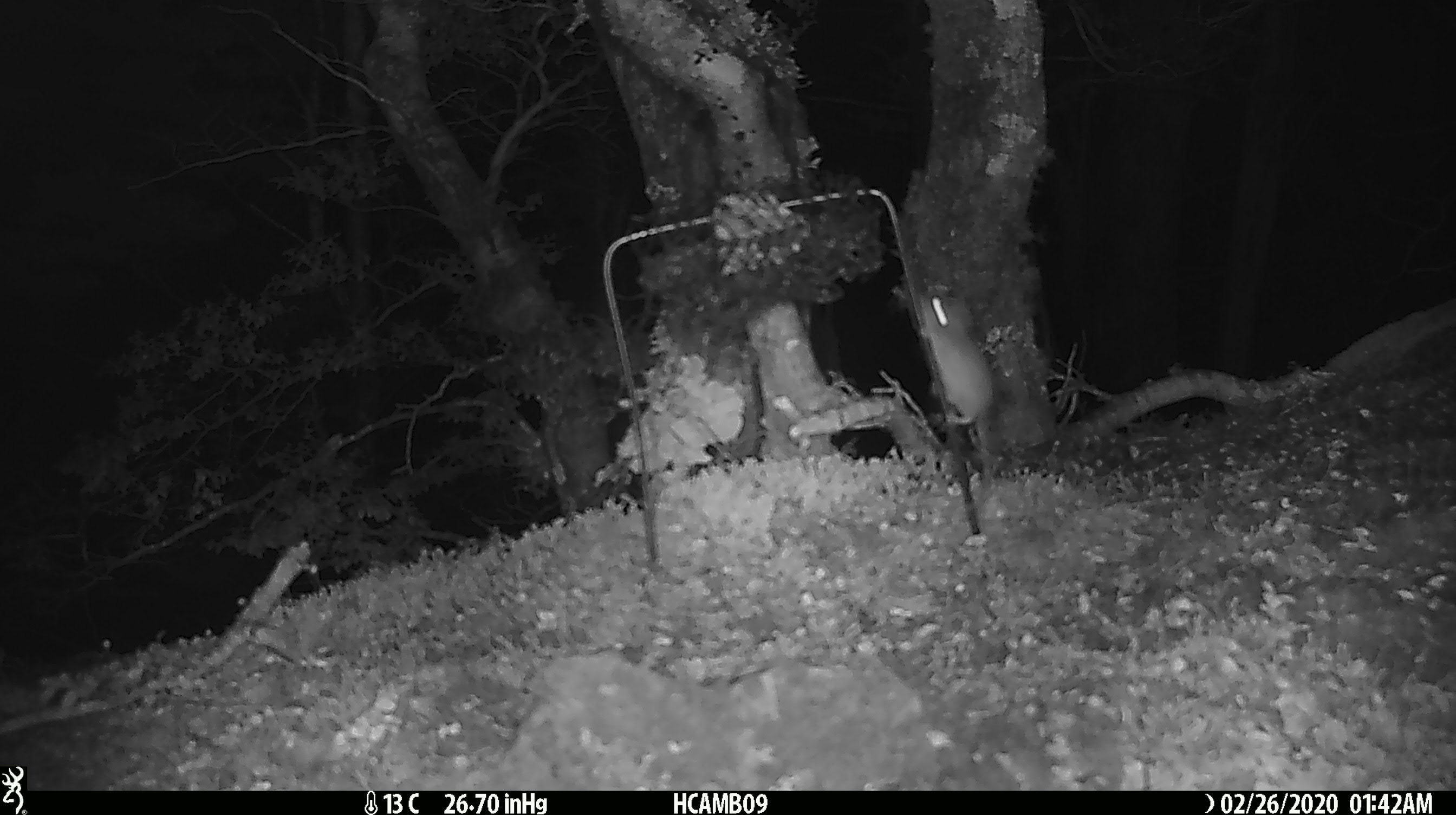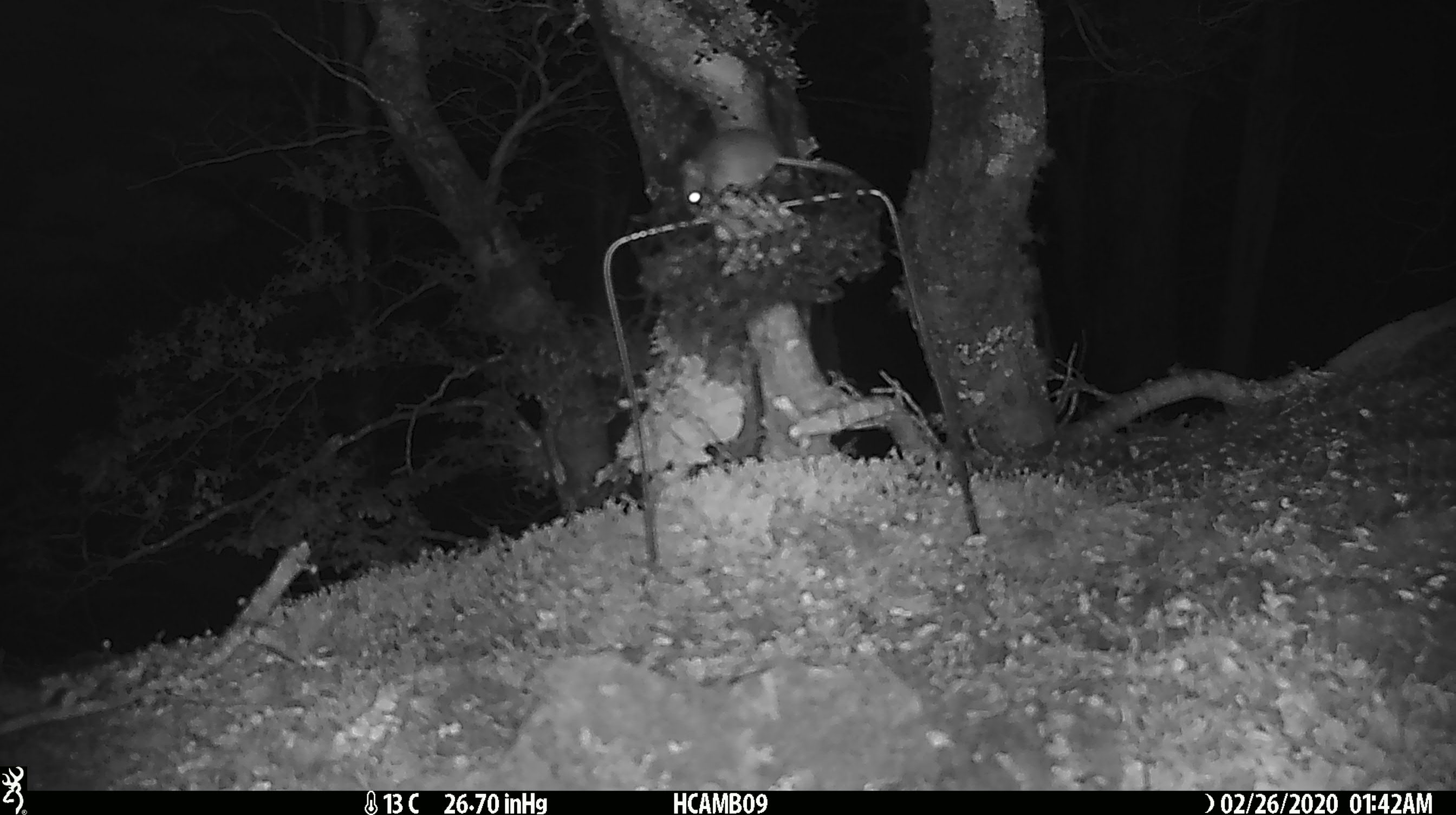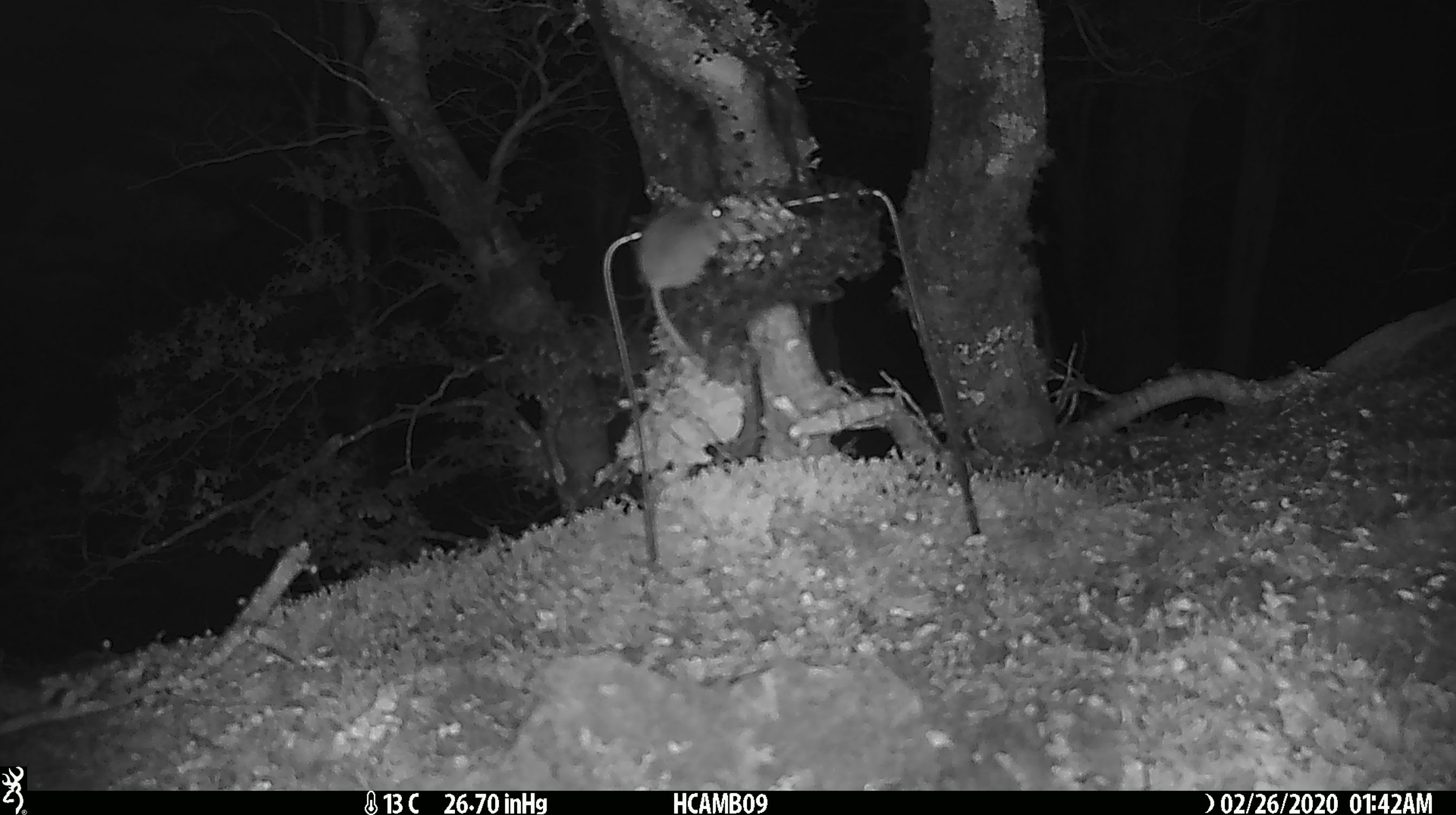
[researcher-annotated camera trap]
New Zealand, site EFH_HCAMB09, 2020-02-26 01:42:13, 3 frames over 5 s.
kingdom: Animalia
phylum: Chordata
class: Mammalia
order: Rodentia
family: Muridae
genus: Mus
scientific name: Mus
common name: mouse